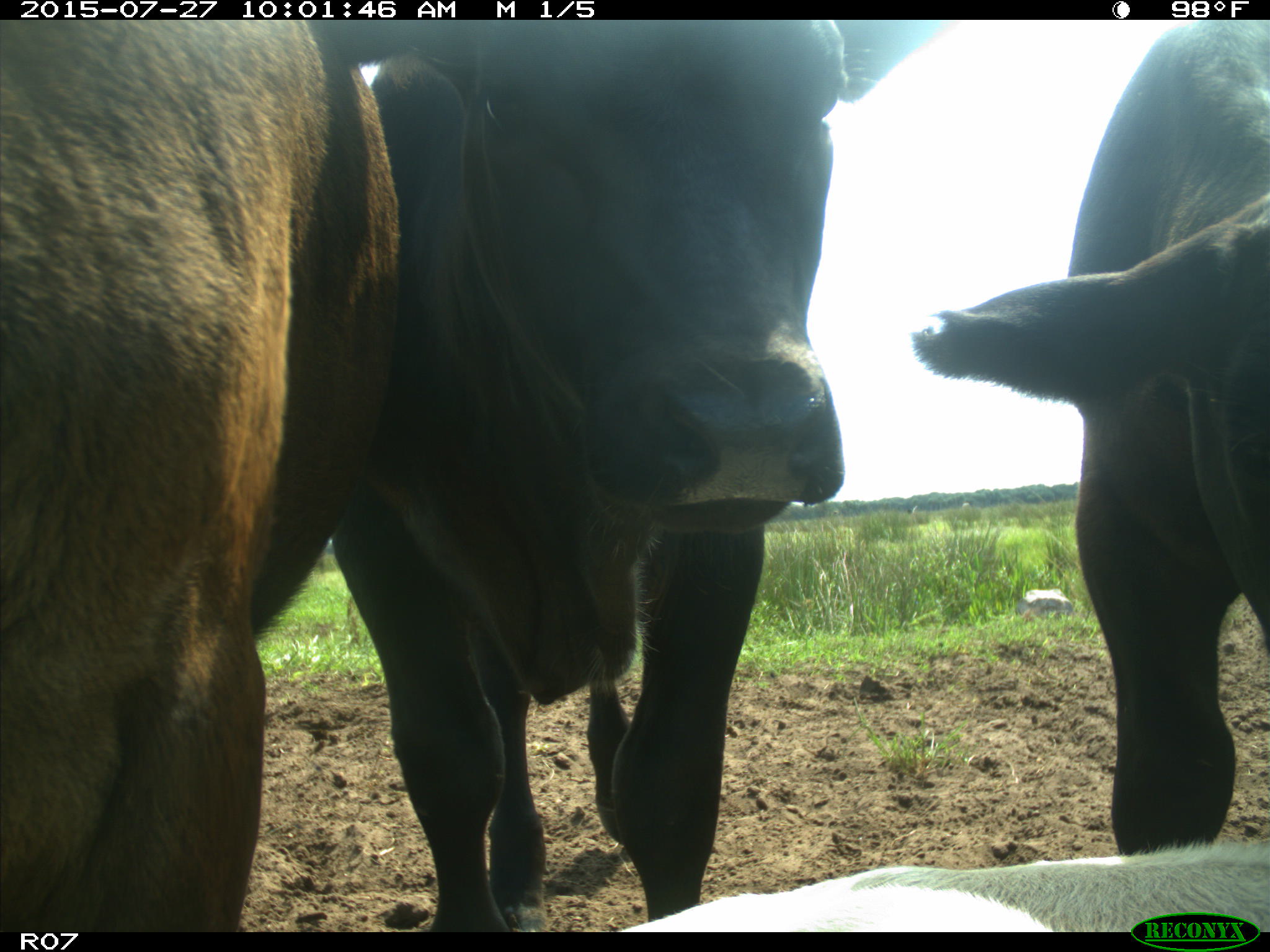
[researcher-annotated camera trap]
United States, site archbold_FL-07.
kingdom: Animalia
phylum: Chordata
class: Mammalia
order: Artiodactyla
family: Bovidae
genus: Bos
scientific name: Bos taurus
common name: domestic cow